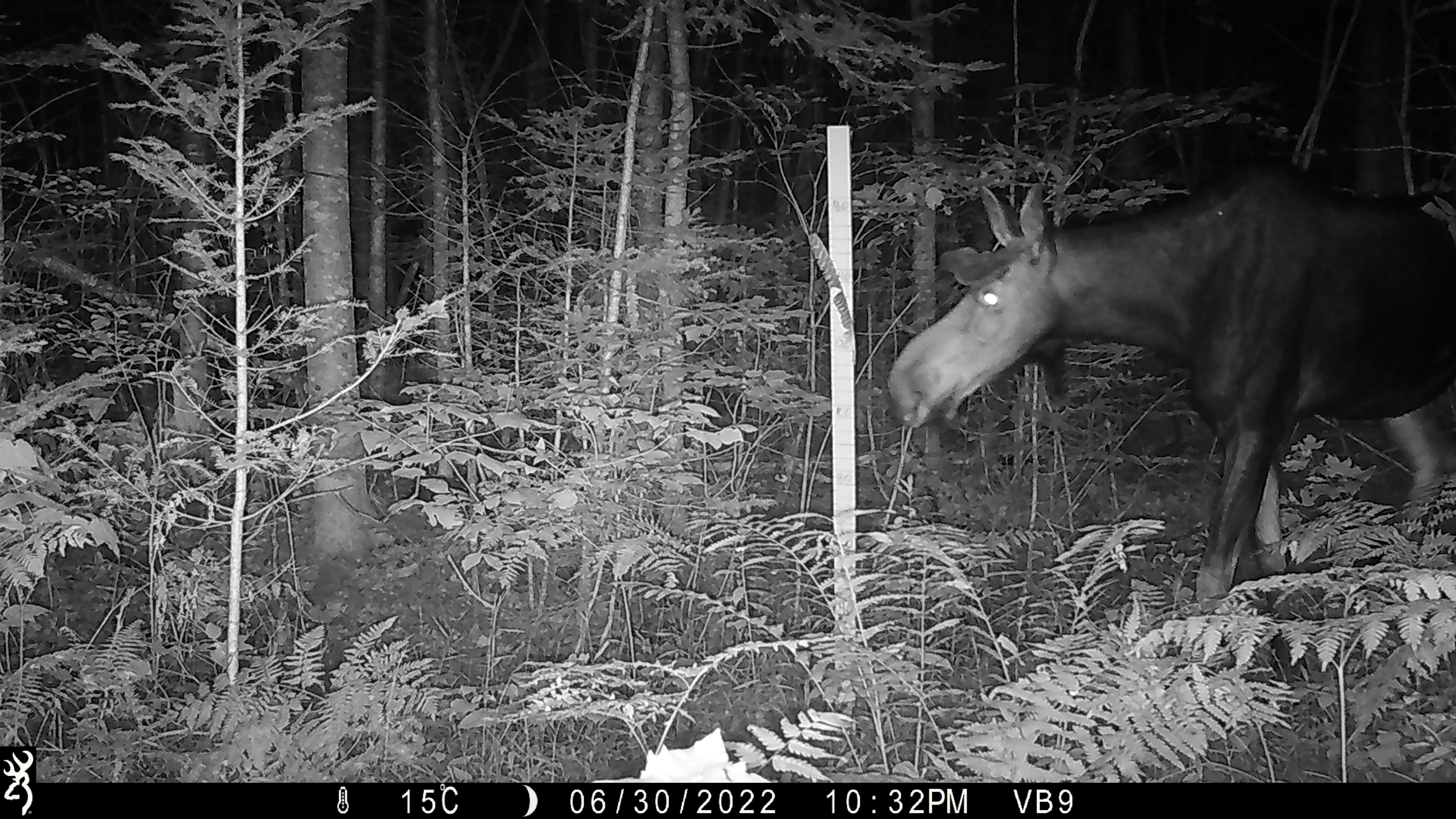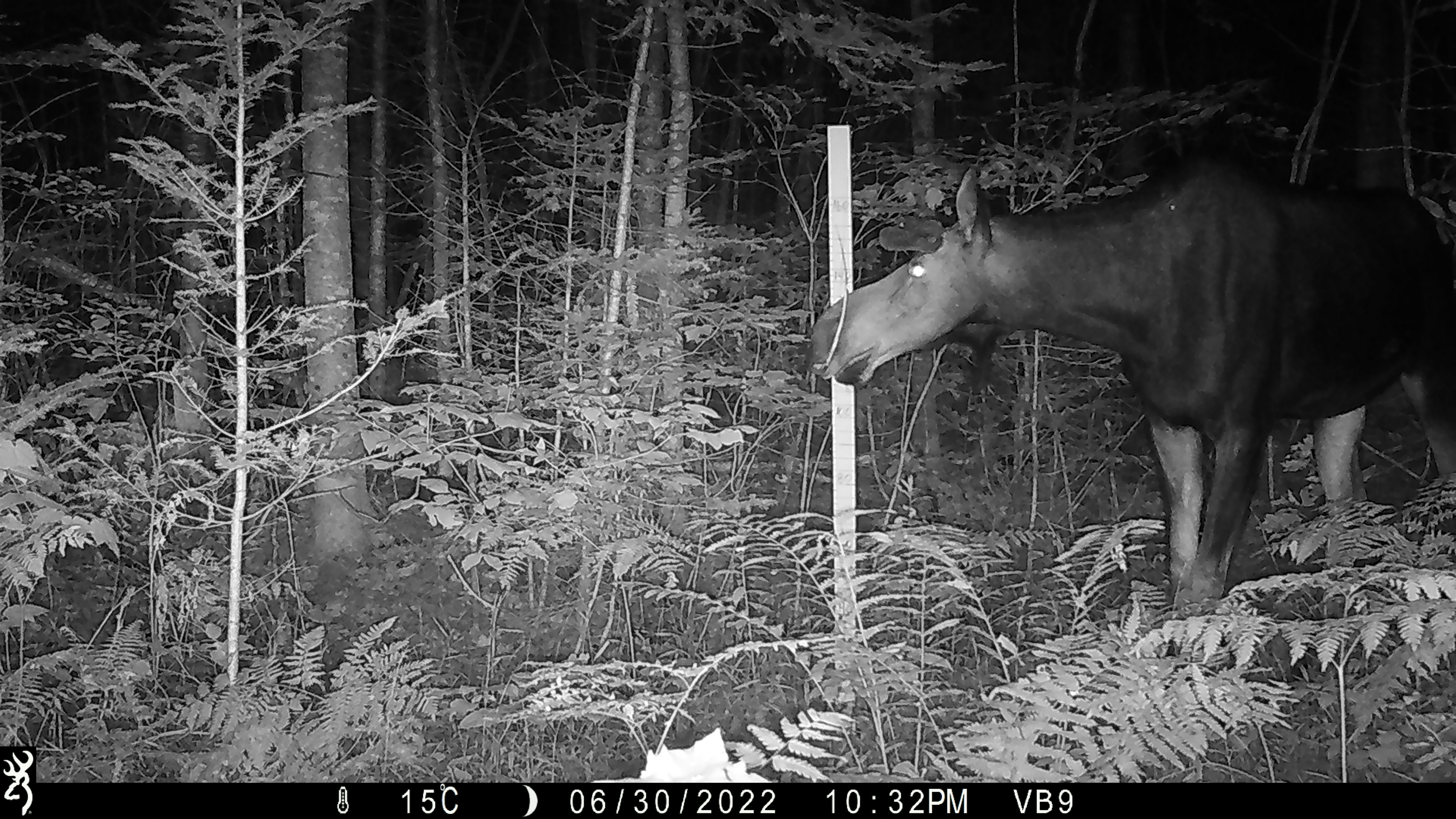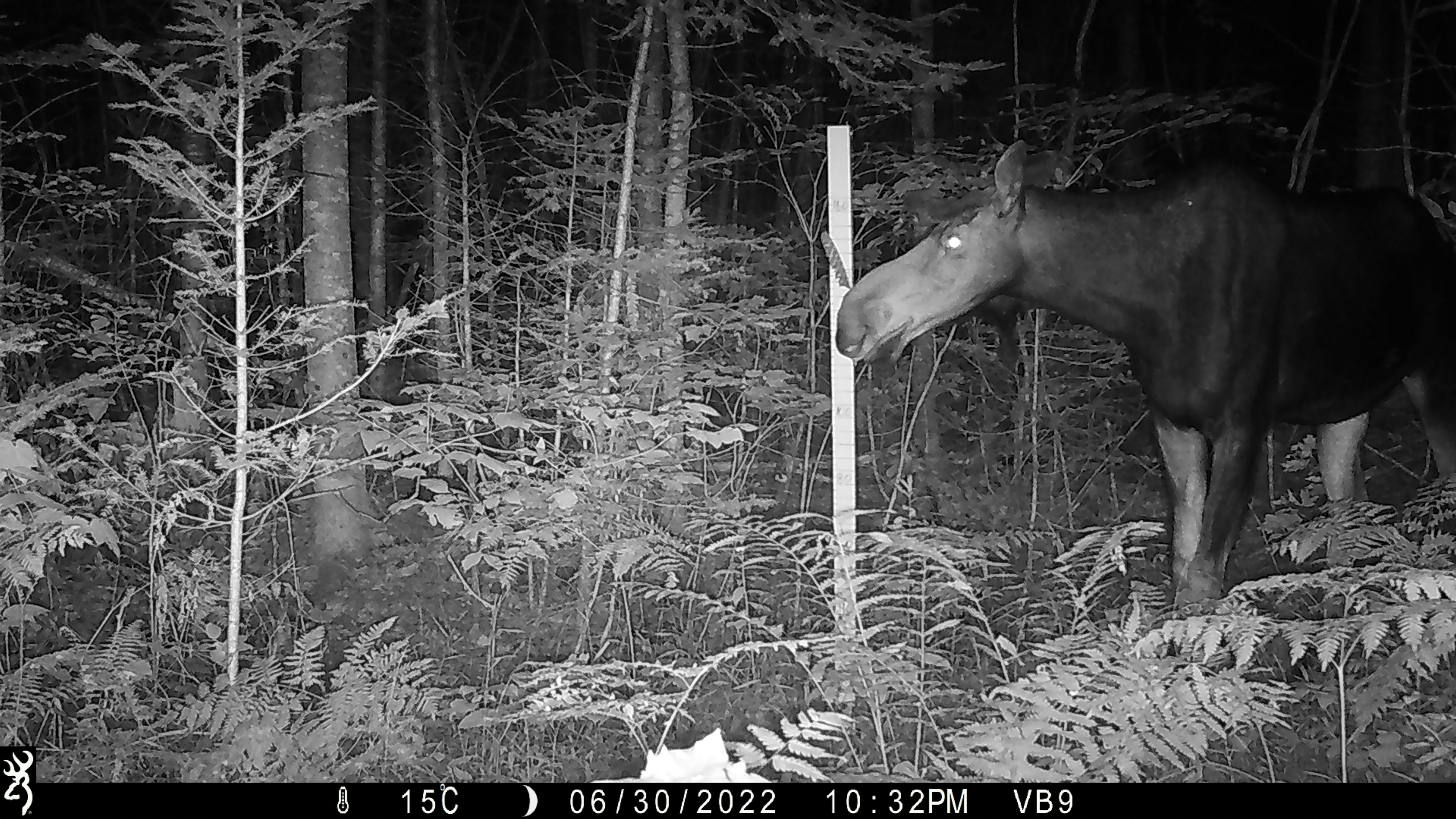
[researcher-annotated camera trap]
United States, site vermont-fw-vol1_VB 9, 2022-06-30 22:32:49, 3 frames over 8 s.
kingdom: Animalia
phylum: Chordata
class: Mammalia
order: Artiodactyla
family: Cervidae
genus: Alces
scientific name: Alces alces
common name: moose